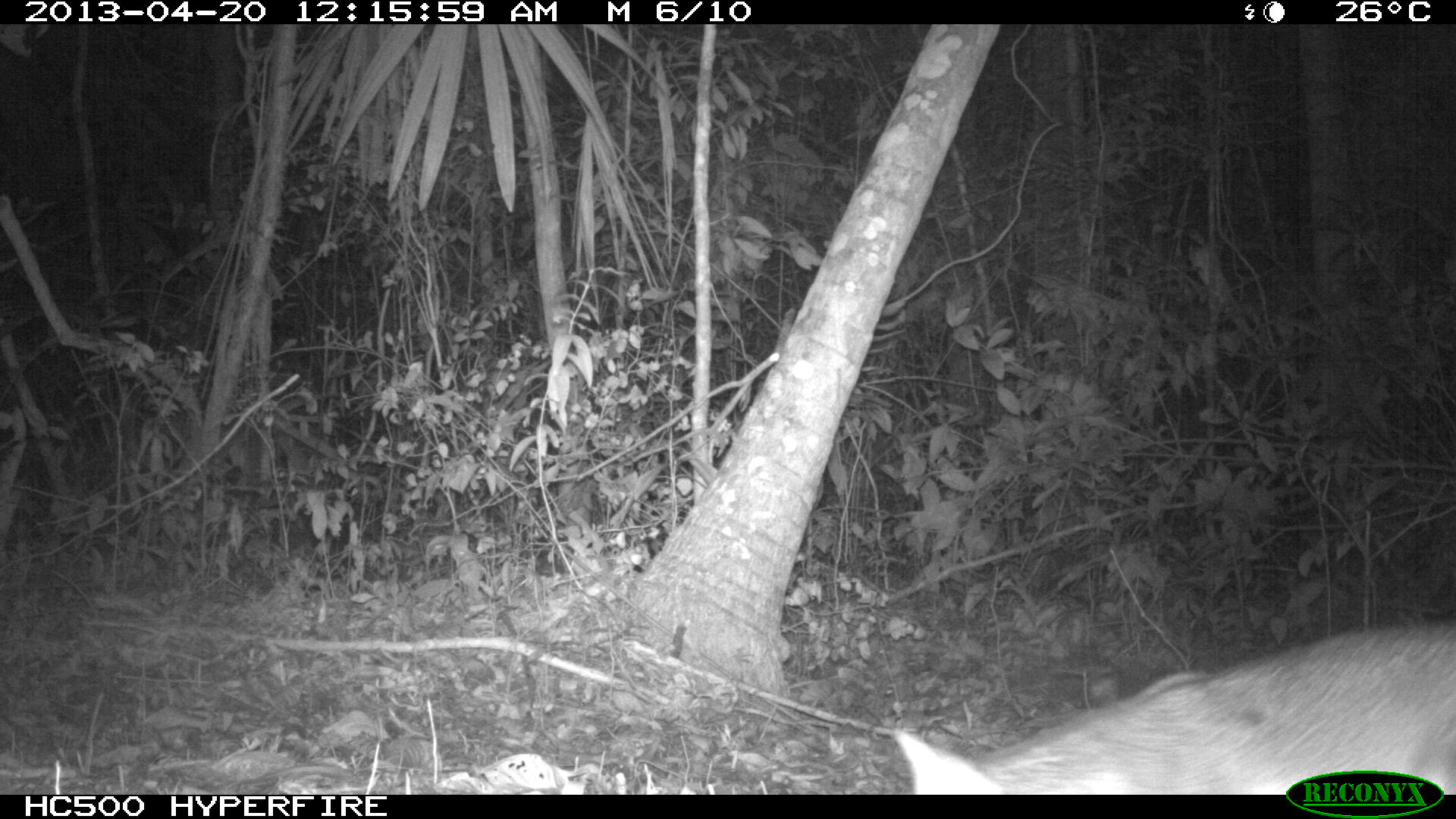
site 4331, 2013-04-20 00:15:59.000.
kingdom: Animalia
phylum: Chordata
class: Mammalia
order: Carnivora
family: Canidae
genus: Urocyon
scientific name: Urocyon cinereoargenteus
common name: gray fox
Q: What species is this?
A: Urocyon cinereoargenteus (gray fox).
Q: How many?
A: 1.